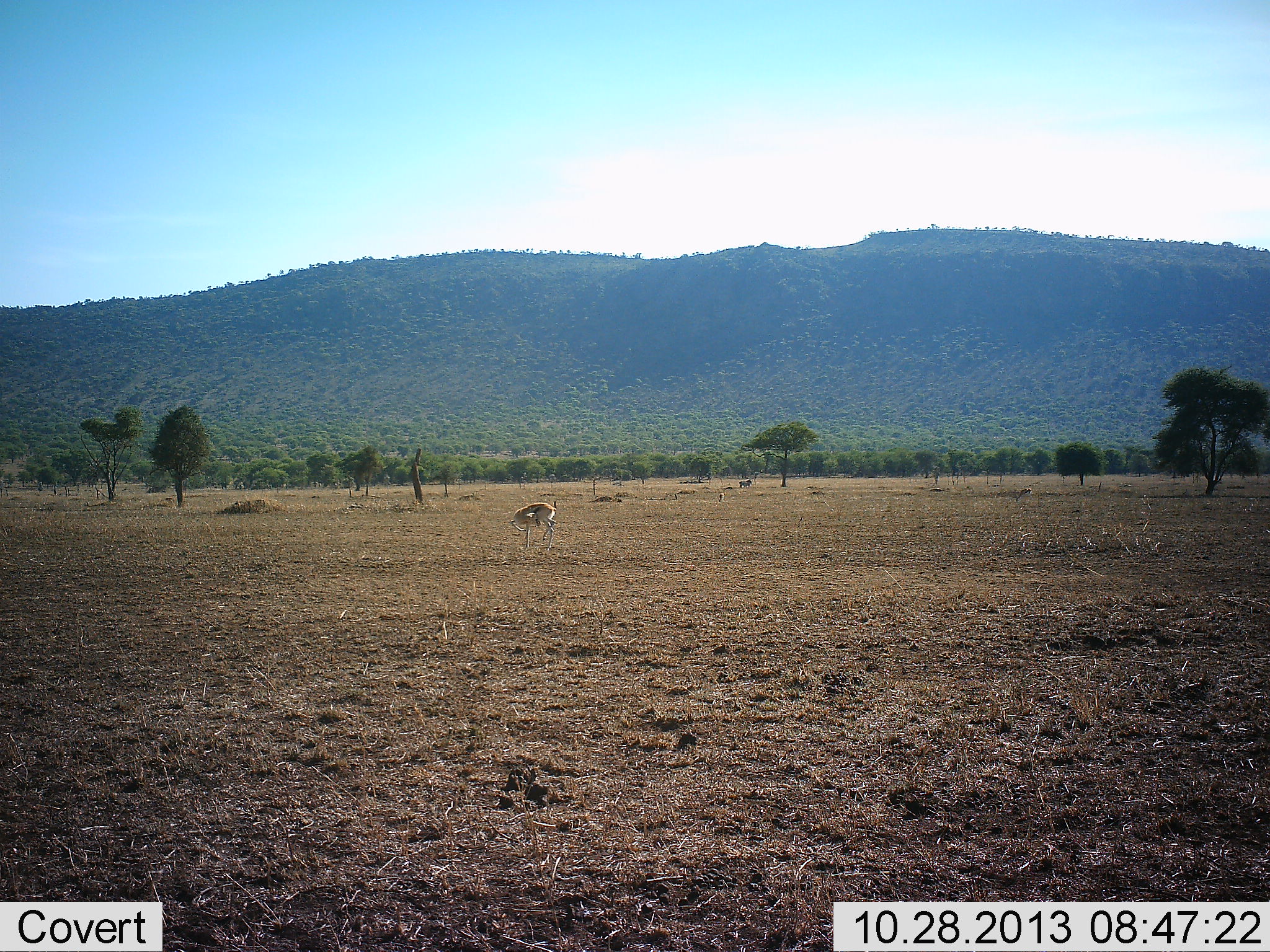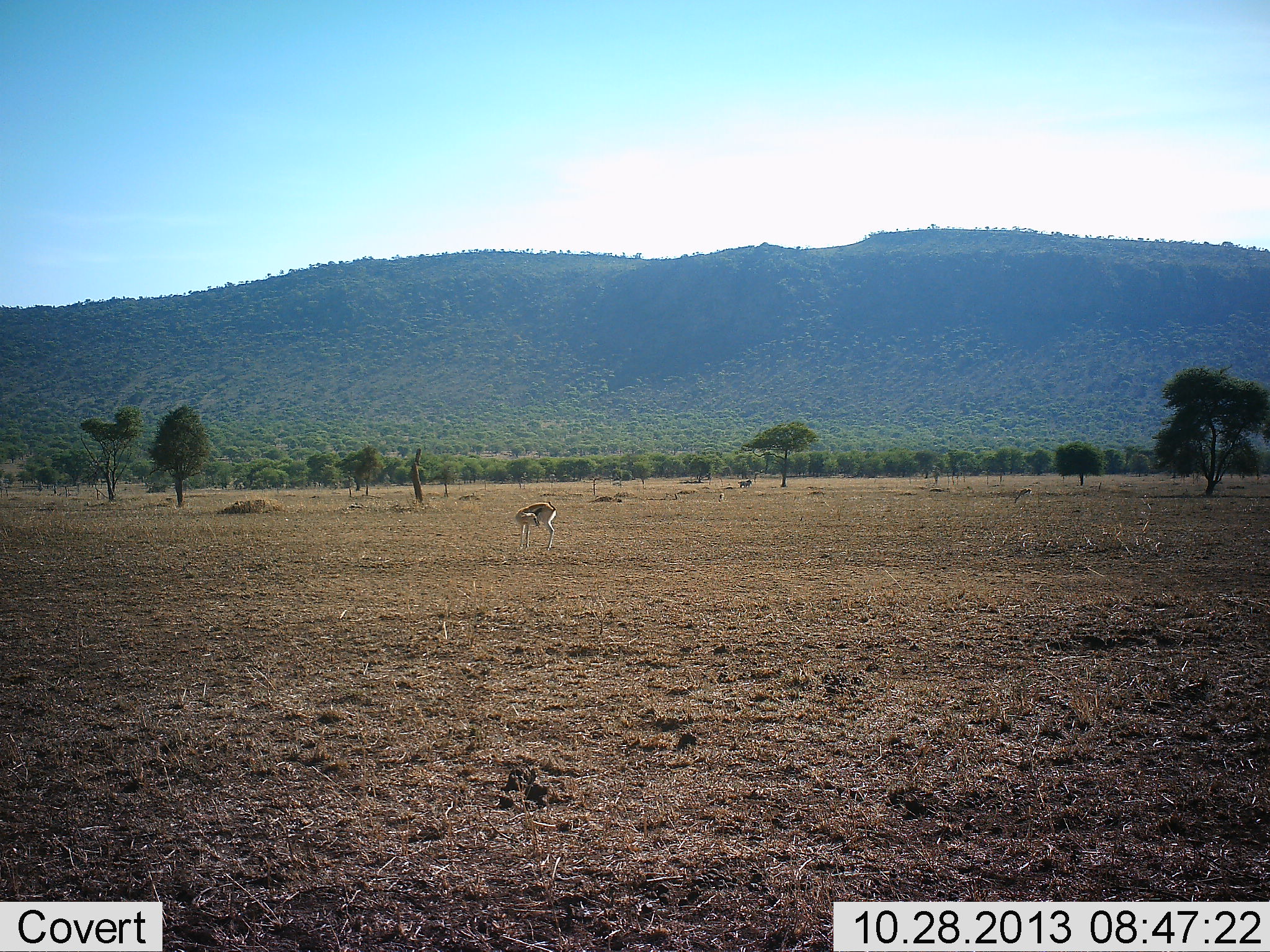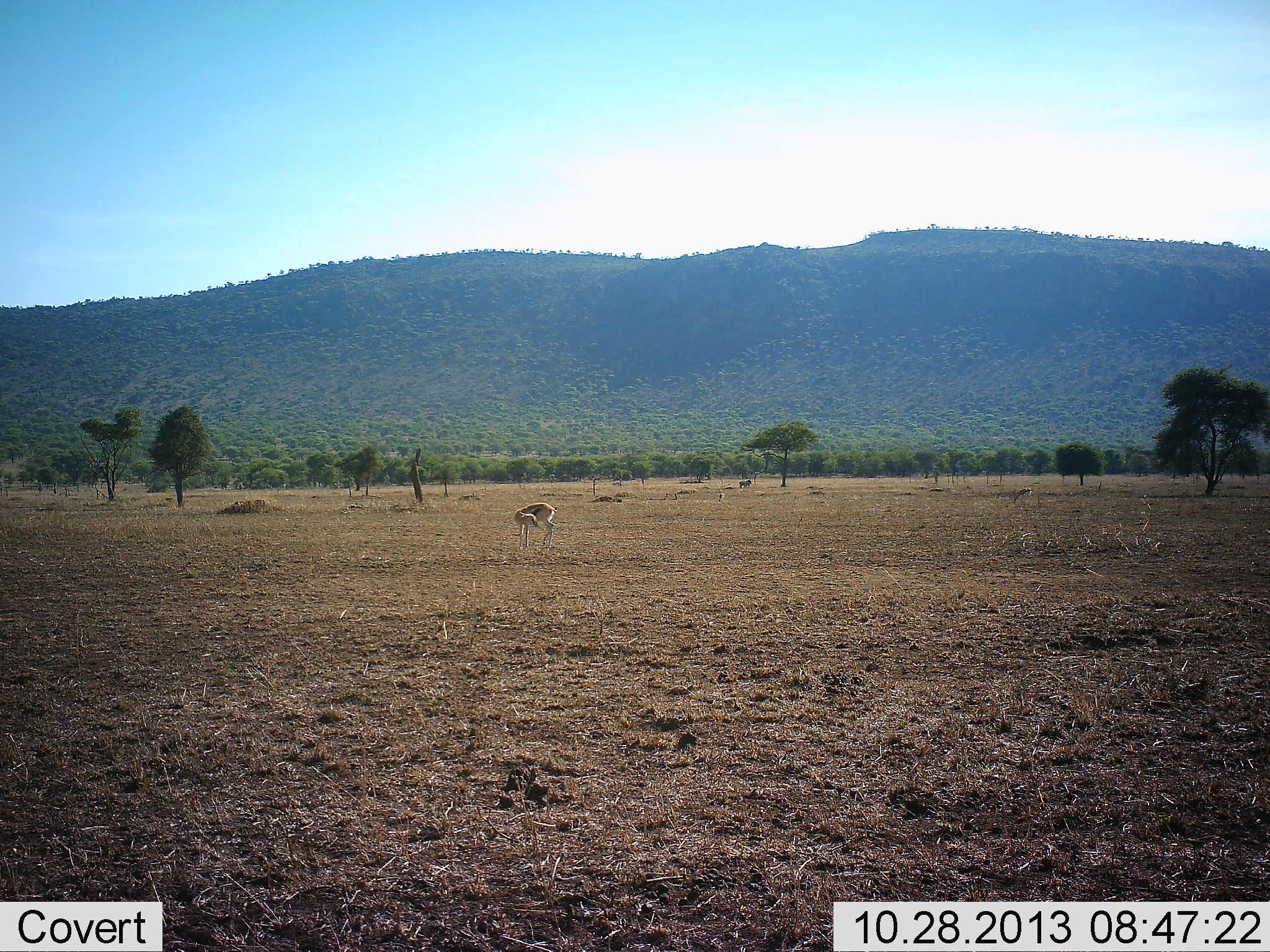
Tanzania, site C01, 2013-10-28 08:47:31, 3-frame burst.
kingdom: Animalia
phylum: Chordata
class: Mammalia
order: Artiodactyla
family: Bovidae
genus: Eudorcas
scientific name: Eudorcas thomsonii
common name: thomson's gazelle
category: gazellethomsons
Gazellethomsons (thomson's gazelle) (Eudorcas thomsonii), count 1. Behavior (volunteer vote fractions): standing 91%, resting 3%, moving 5%, interacting 1%. Young present (vote fraction): 0%. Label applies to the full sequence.